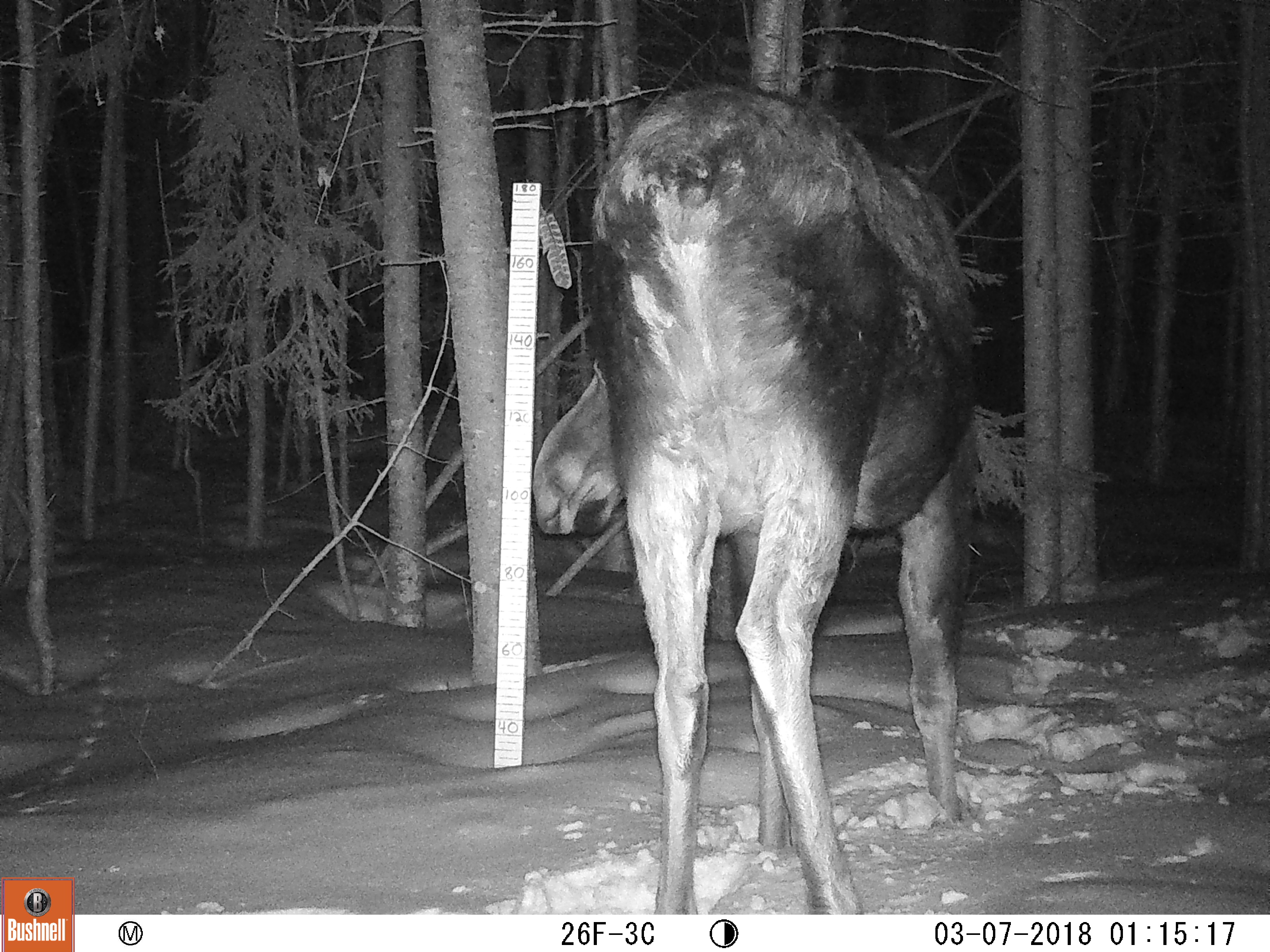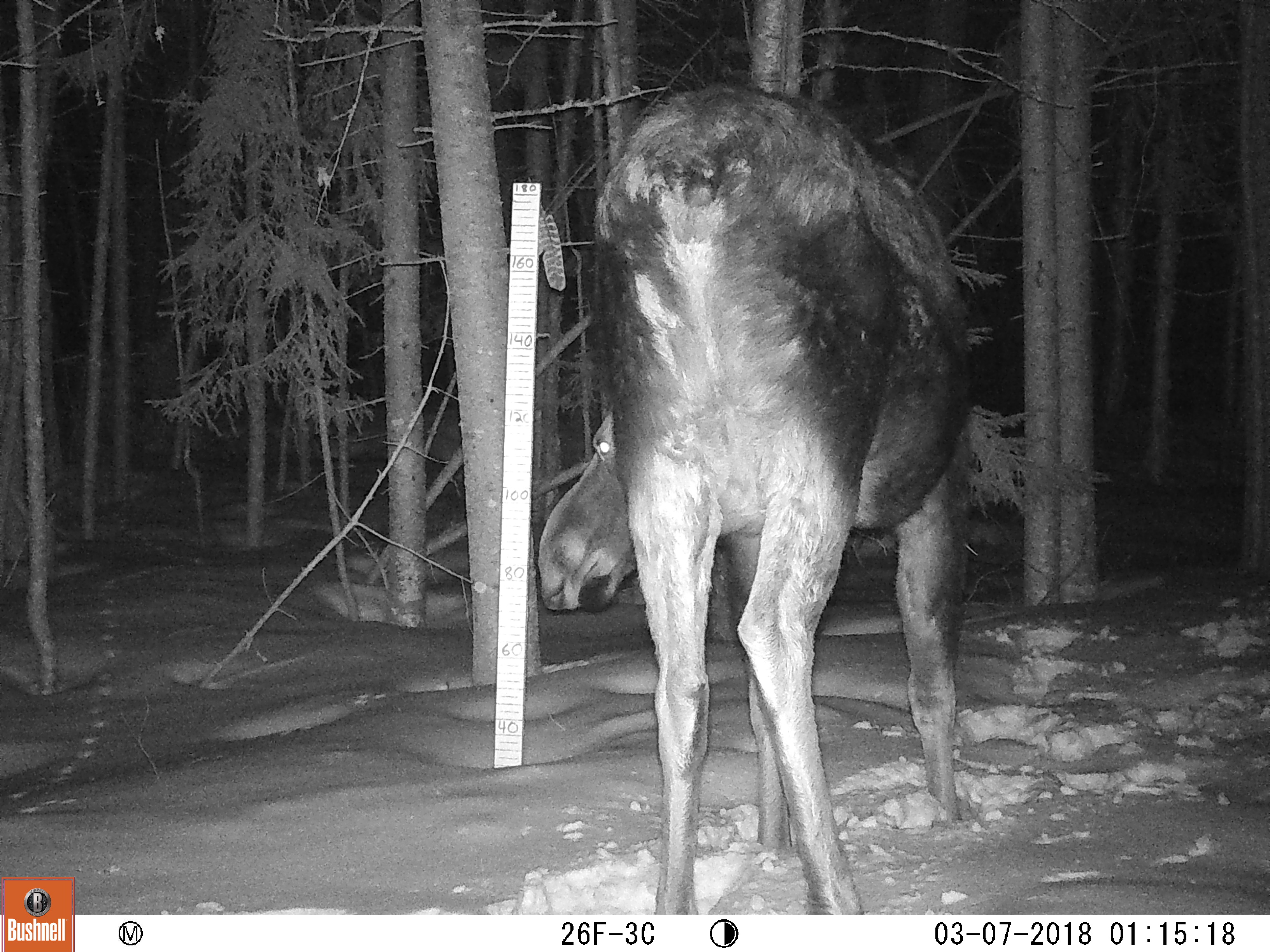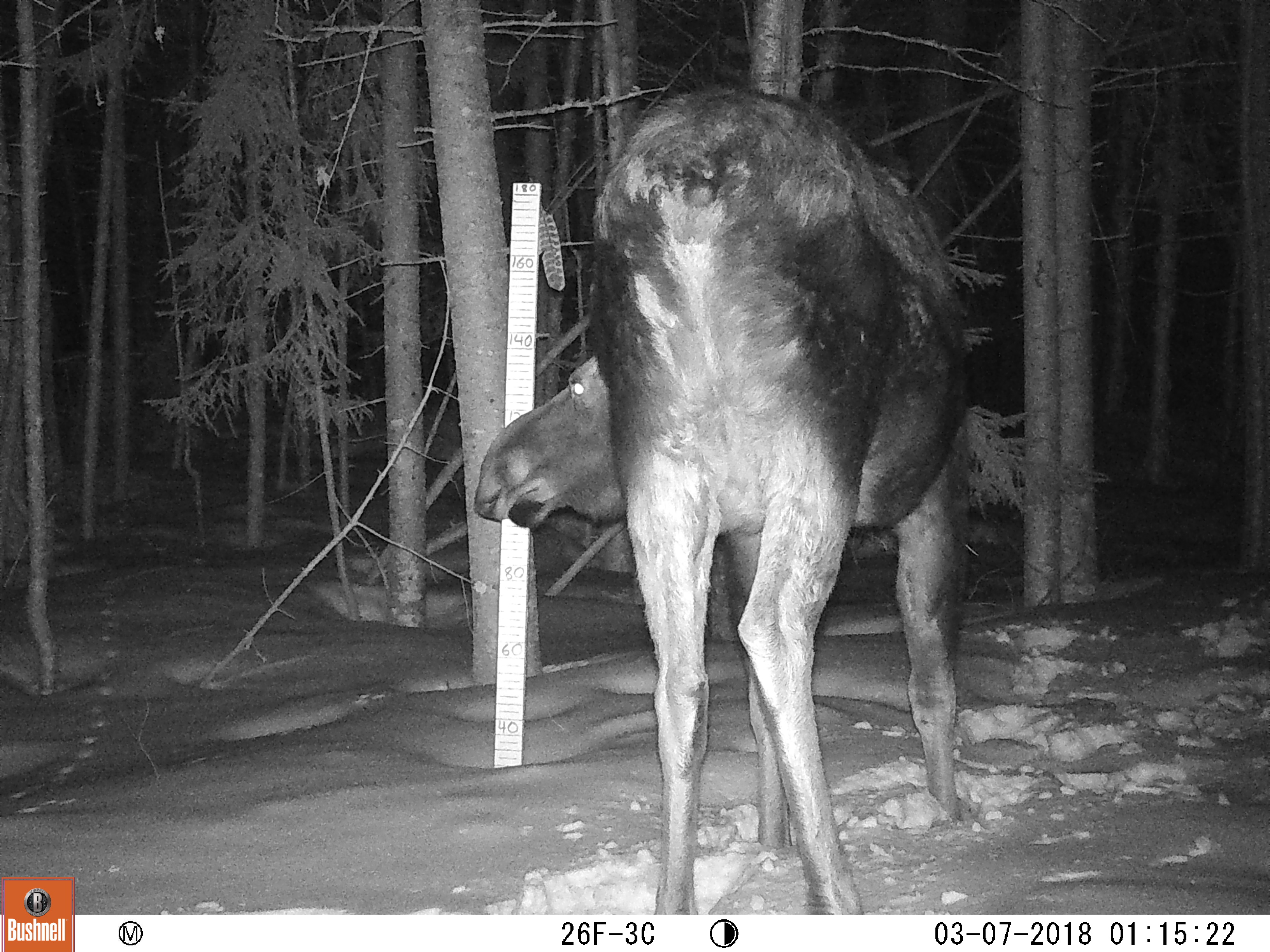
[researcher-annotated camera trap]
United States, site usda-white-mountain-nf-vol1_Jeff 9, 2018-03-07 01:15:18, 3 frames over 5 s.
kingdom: Animalia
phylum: Chordata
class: Mammalia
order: Artiodactyla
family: Cervidae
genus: Alces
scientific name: Alces alces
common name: moose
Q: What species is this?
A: Moose (Alces alces).